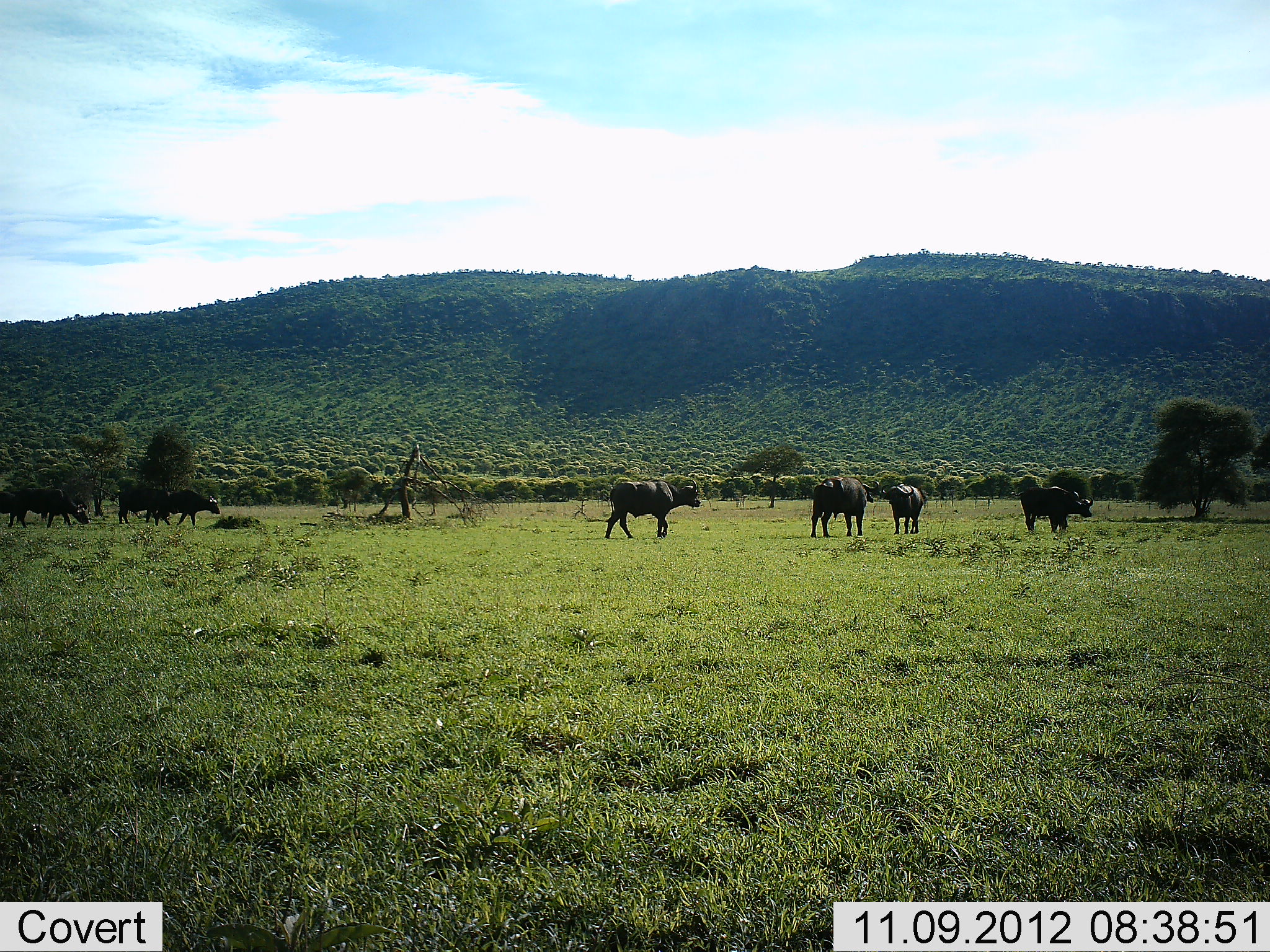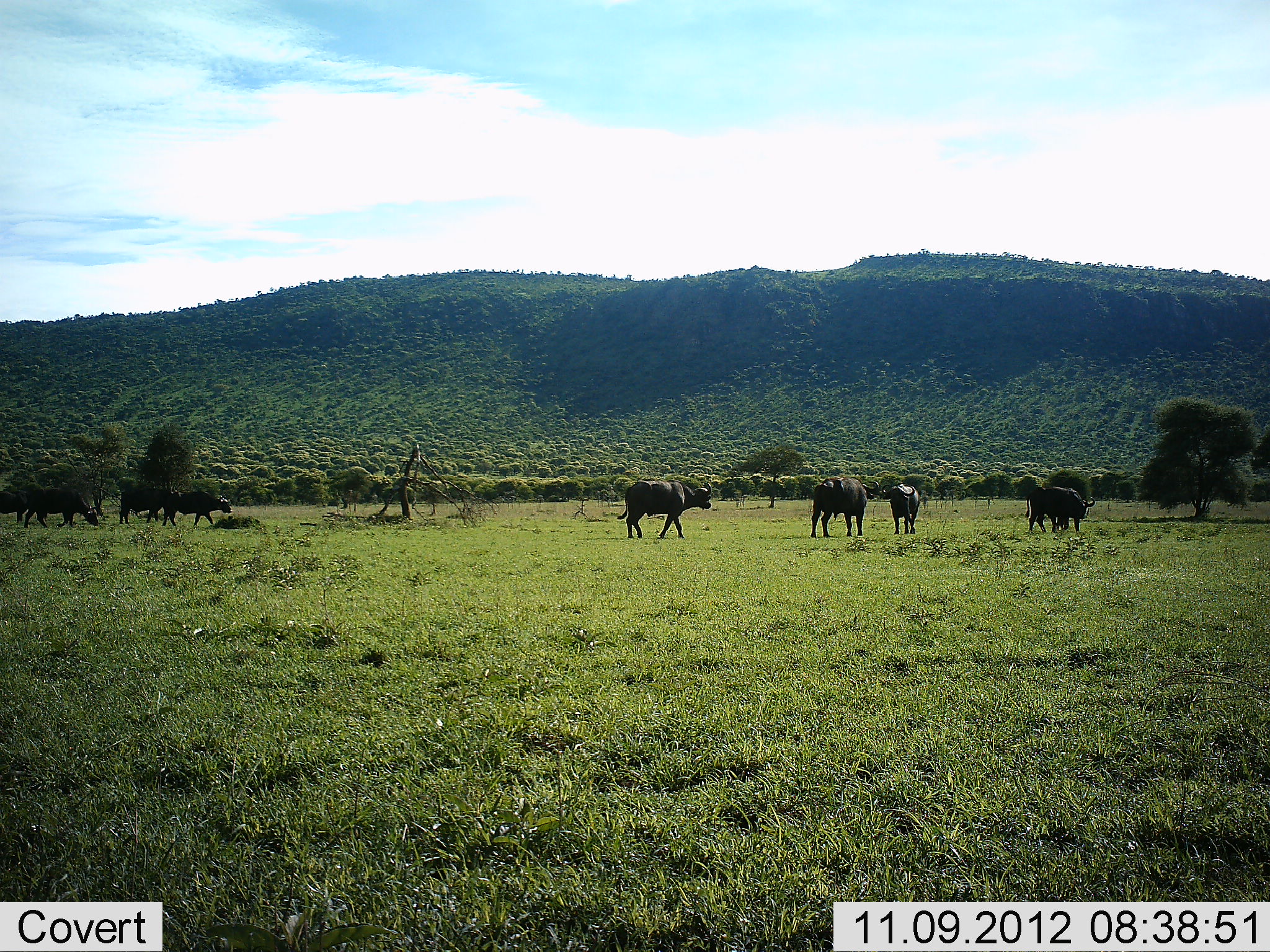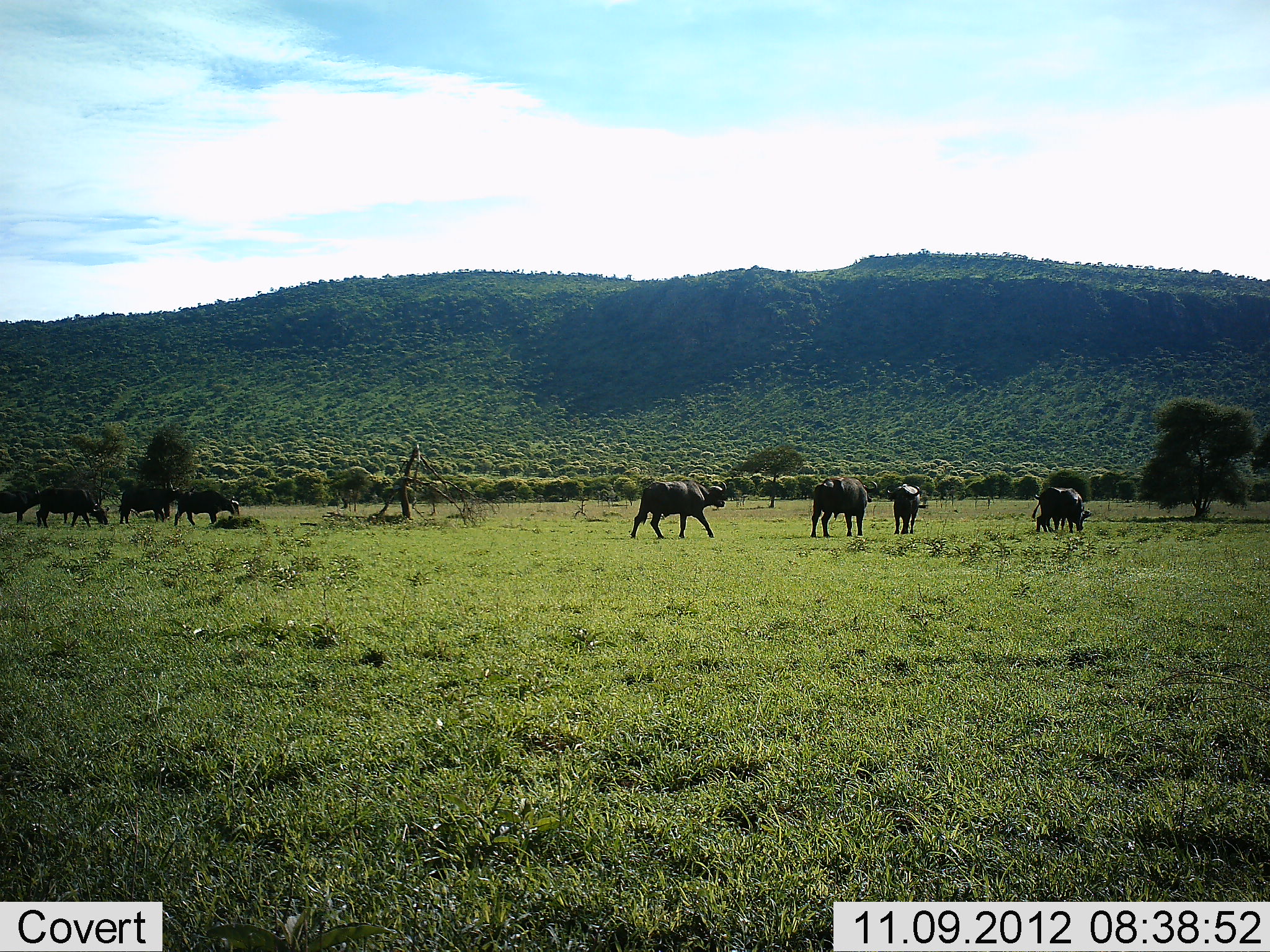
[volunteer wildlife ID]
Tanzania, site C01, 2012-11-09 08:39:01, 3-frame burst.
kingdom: Animalia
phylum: Chordata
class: Mammalia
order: Artiodactyla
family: Bovidae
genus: Syncerus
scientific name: Syncerus caffer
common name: cape buffalo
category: buffalo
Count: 8.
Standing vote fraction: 60%.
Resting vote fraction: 0%.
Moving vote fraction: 70%.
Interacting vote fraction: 0%.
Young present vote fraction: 0%.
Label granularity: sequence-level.